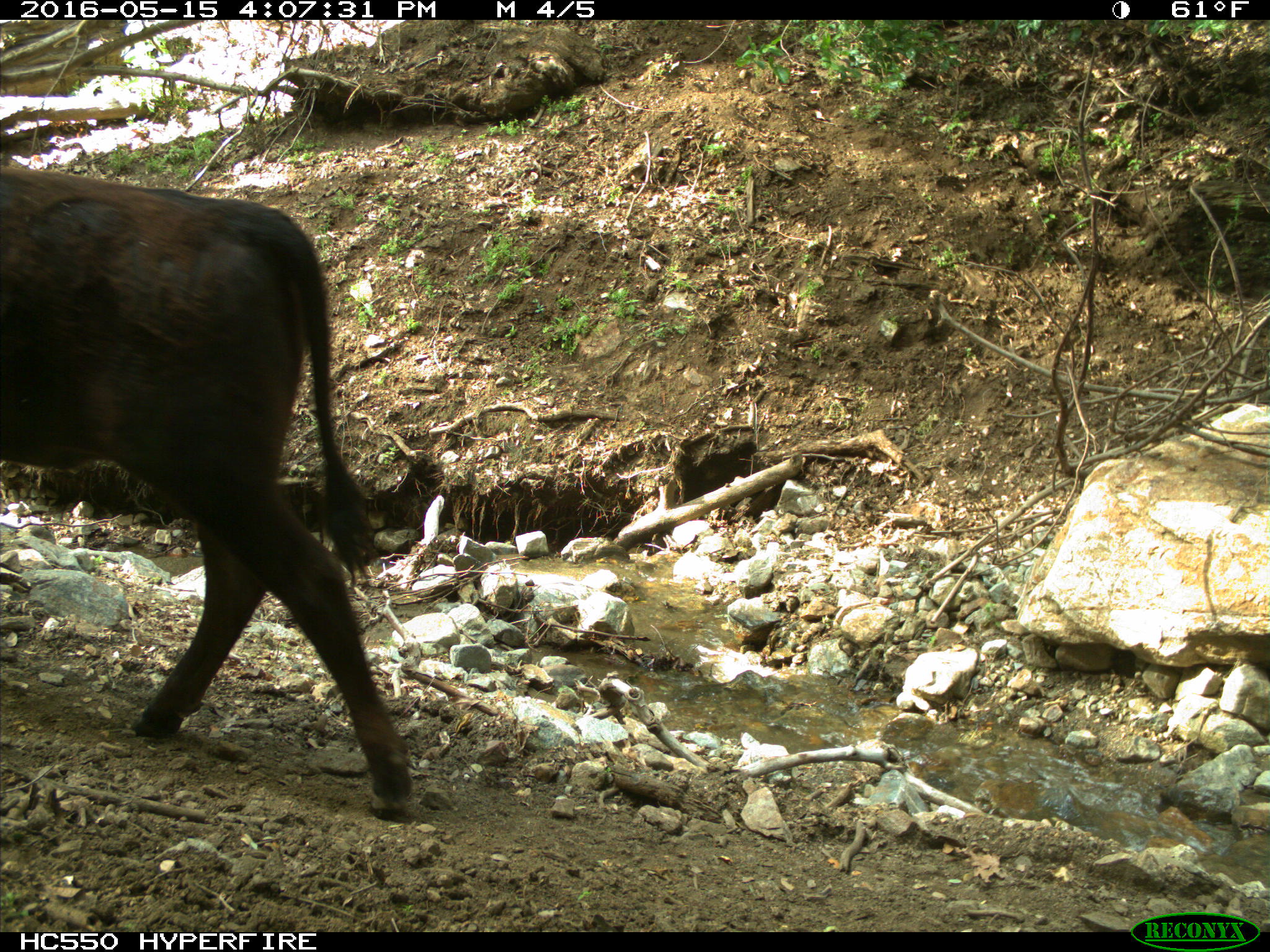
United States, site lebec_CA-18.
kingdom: Animalia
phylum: Chordata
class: Mammalia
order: Artiodactyla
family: Bovidae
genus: Bos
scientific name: Bos taurus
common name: domestic cow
Bos taurus (domestic cow).